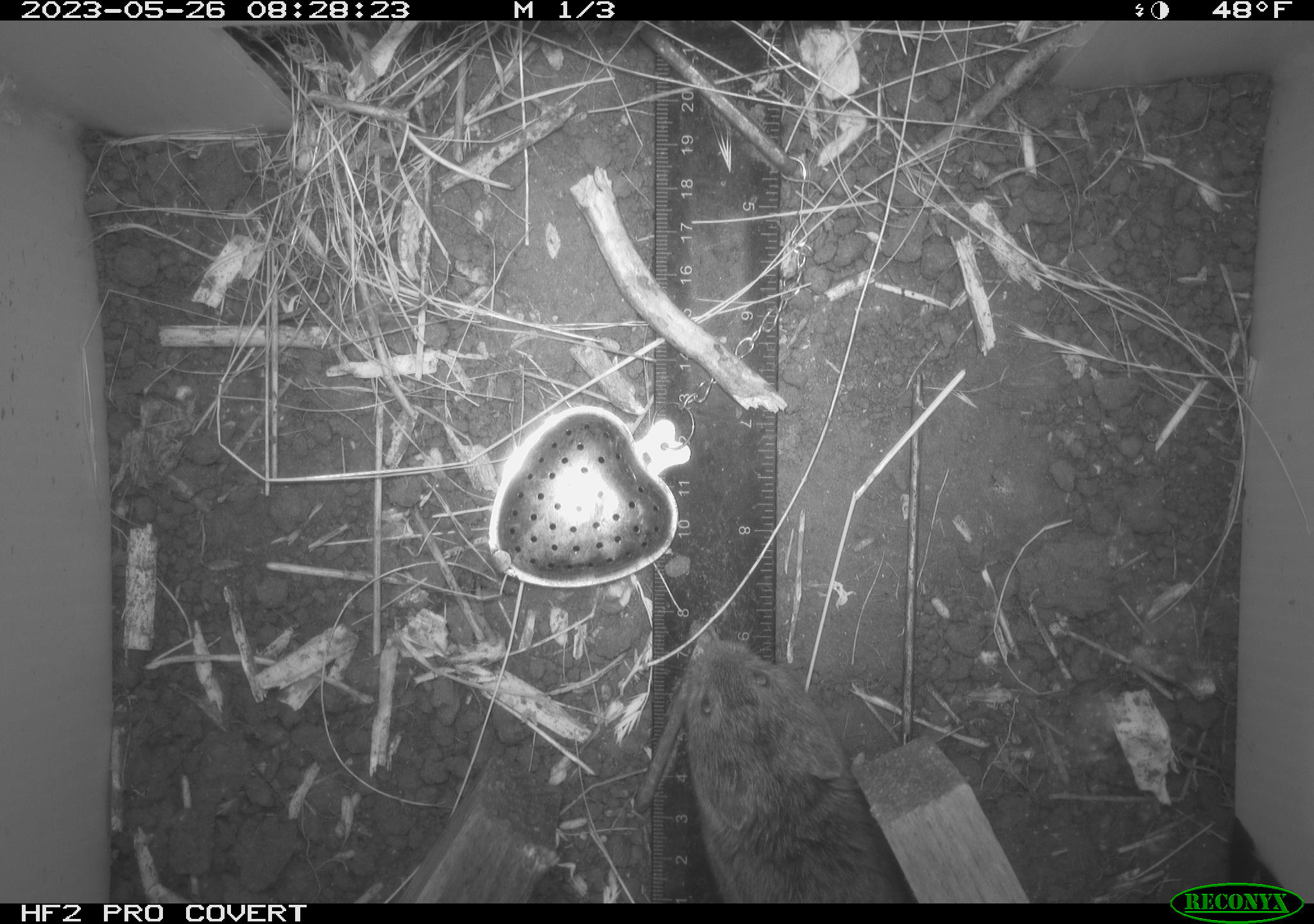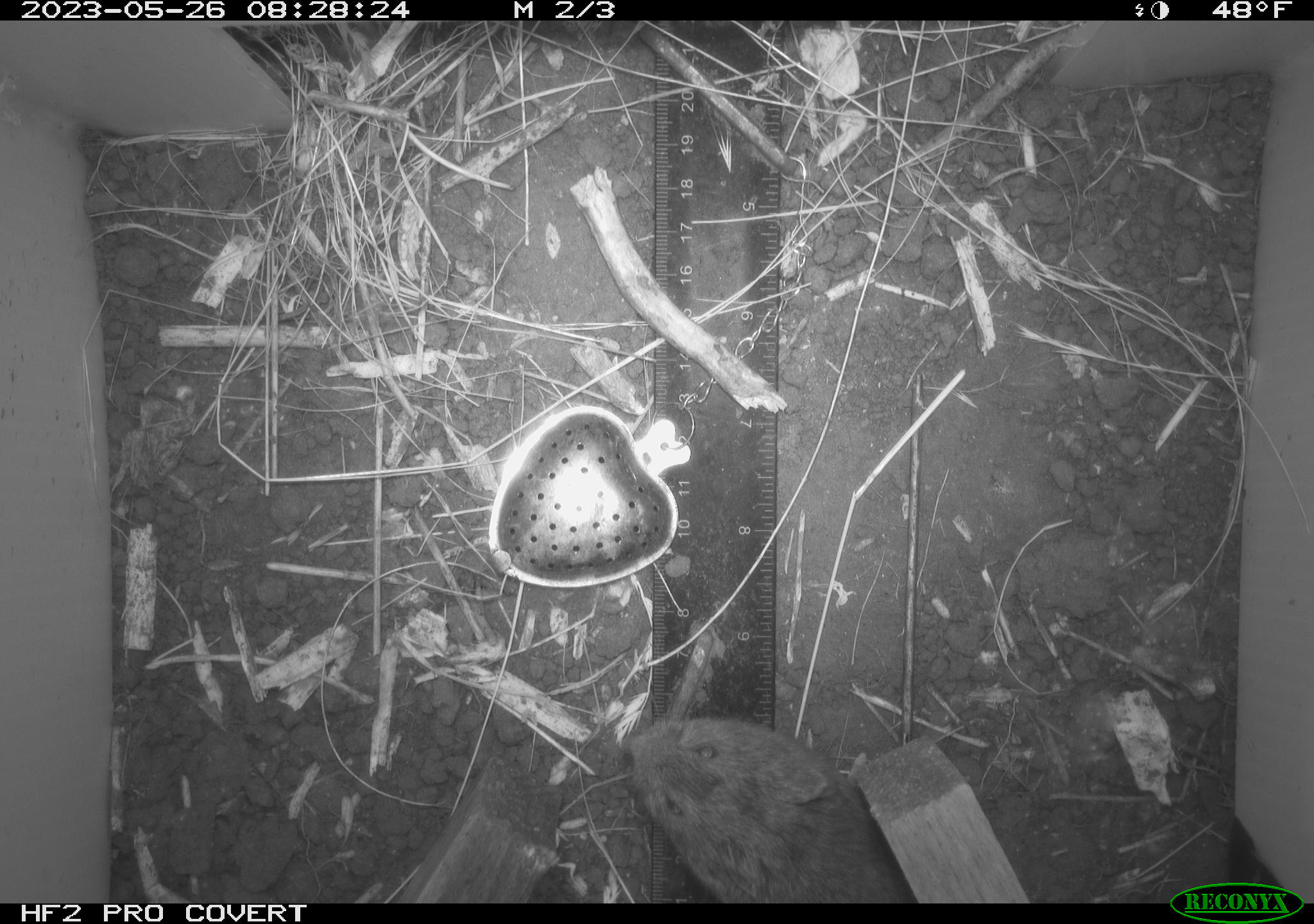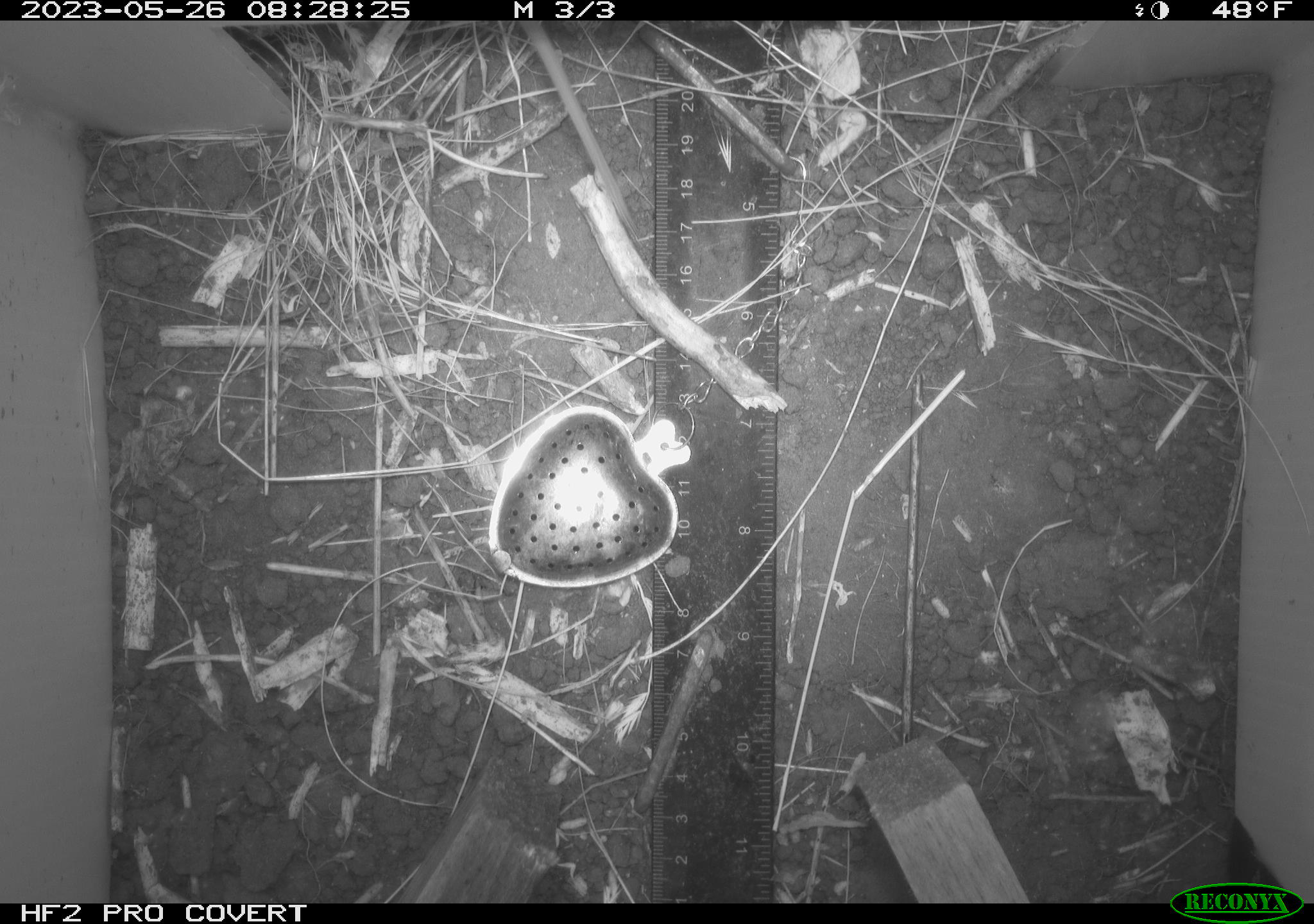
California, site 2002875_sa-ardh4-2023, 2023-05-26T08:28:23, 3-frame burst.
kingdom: Animalia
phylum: Chordata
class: Mammalia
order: Rodentia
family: Cricetidae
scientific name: Arvicolinae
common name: voles, lemmings, and muskrats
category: arvicolinae subfamily